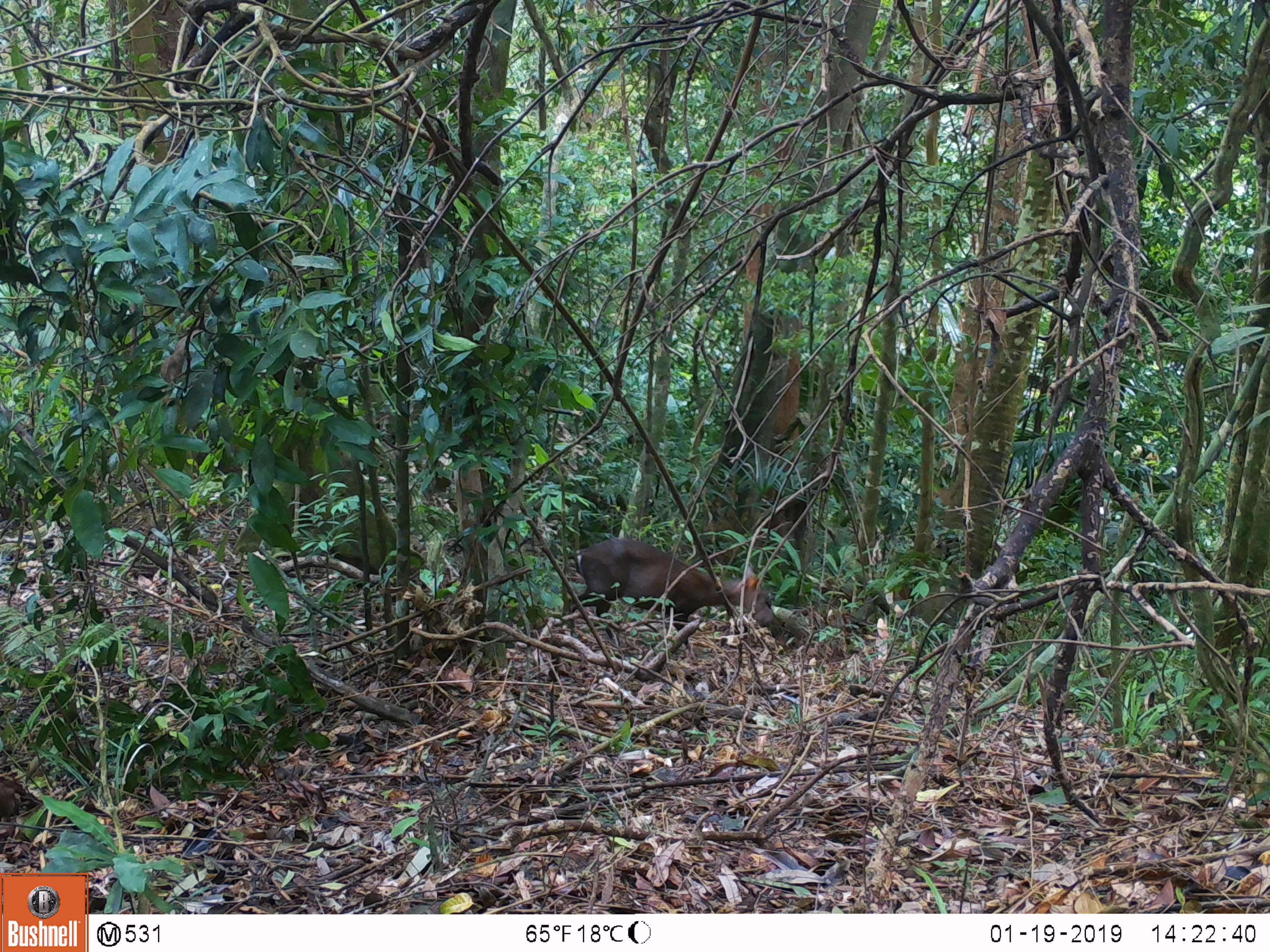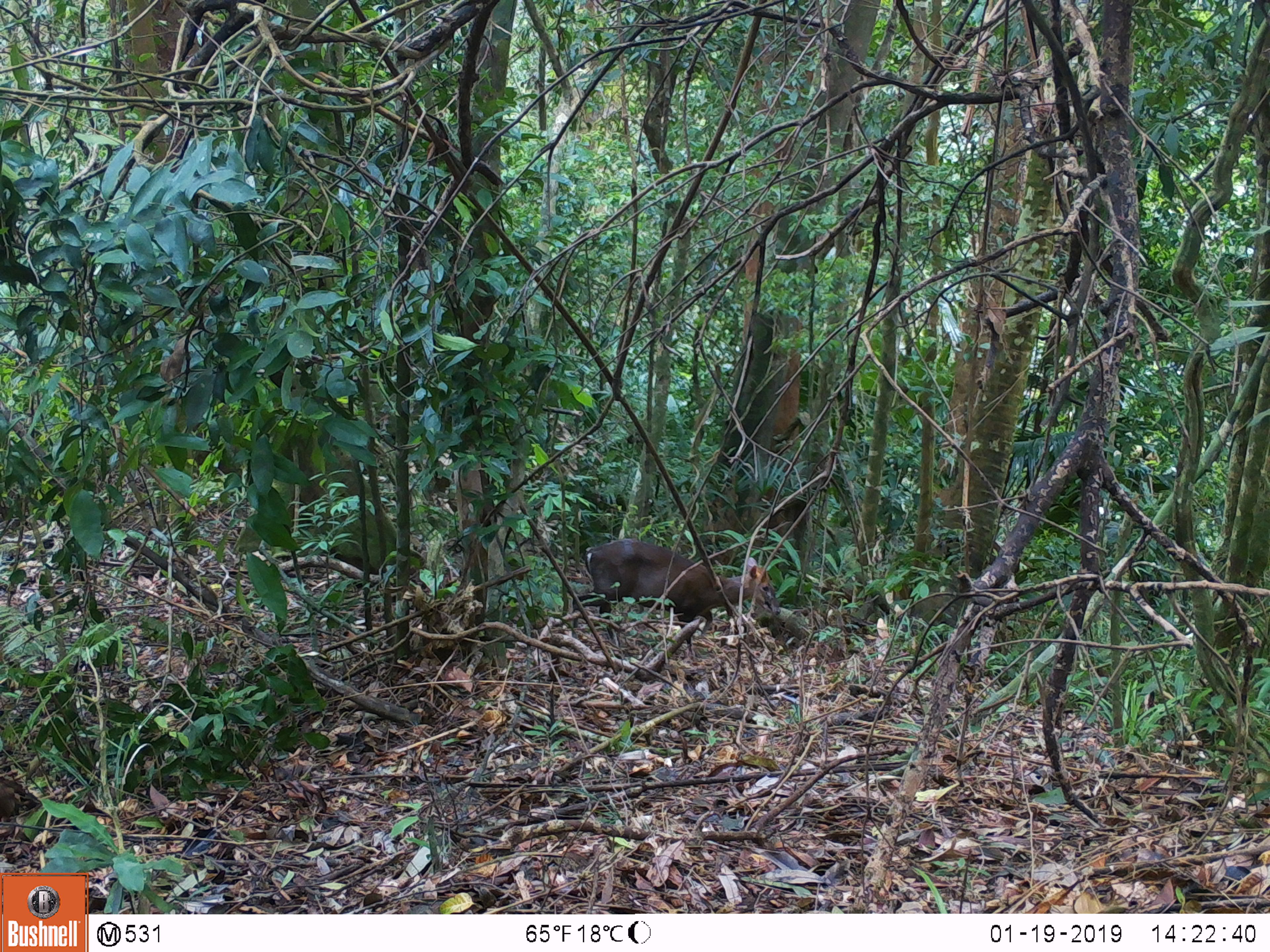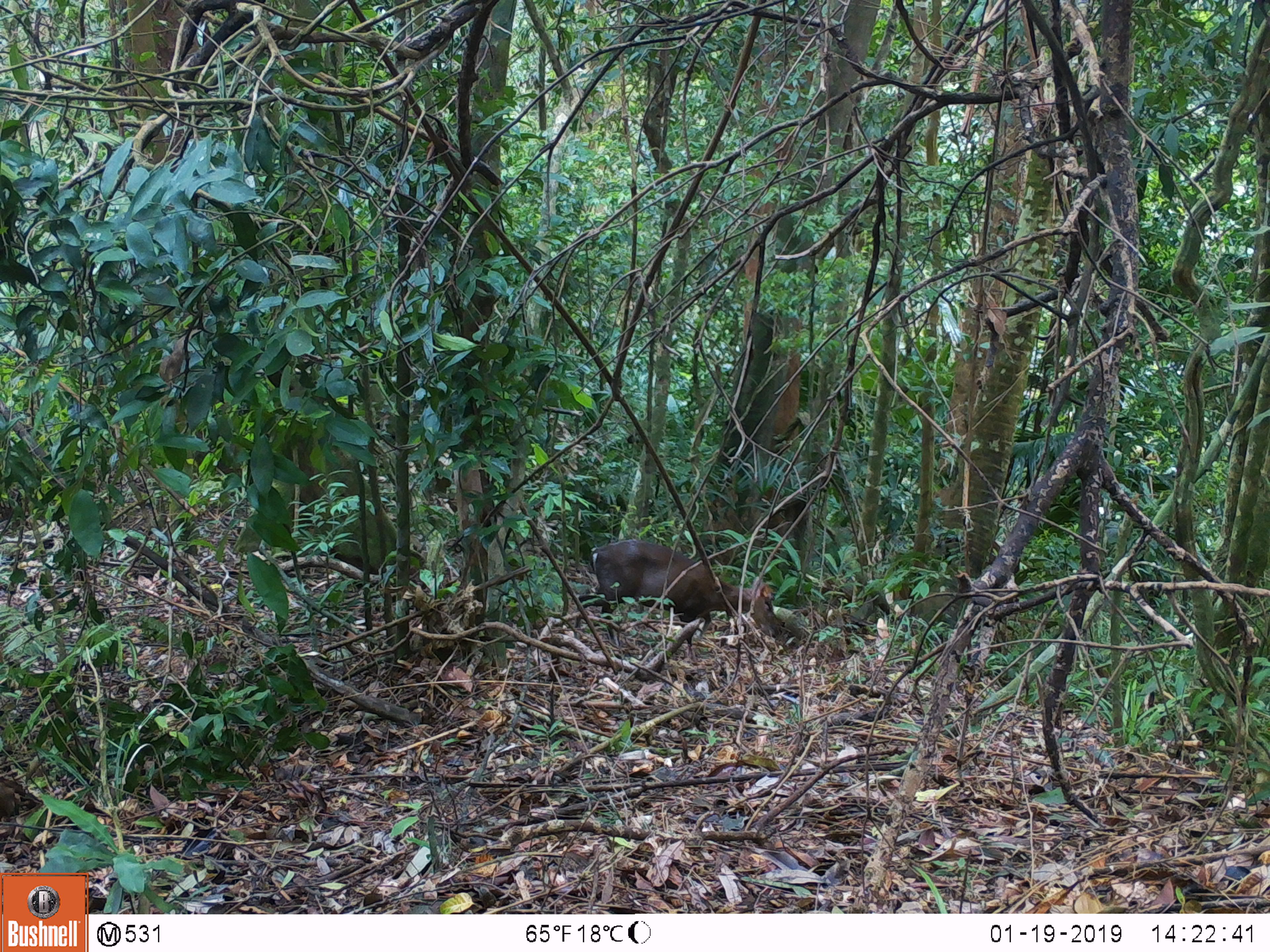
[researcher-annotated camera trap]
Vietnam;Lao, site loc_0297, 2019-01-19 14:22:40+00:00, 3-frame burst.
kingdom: Animalia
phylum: Chordata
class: Mammalia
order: Artiodactyla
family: Cervidae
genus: Muntiacus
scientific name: Muntiacus rooseveltorum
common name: roosevelt's muntjac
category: roosevelts muntjac group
Roosevelts muntjac group (roosevelt's muntjac) (Muntiacus rooseveltorum). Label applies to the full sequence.